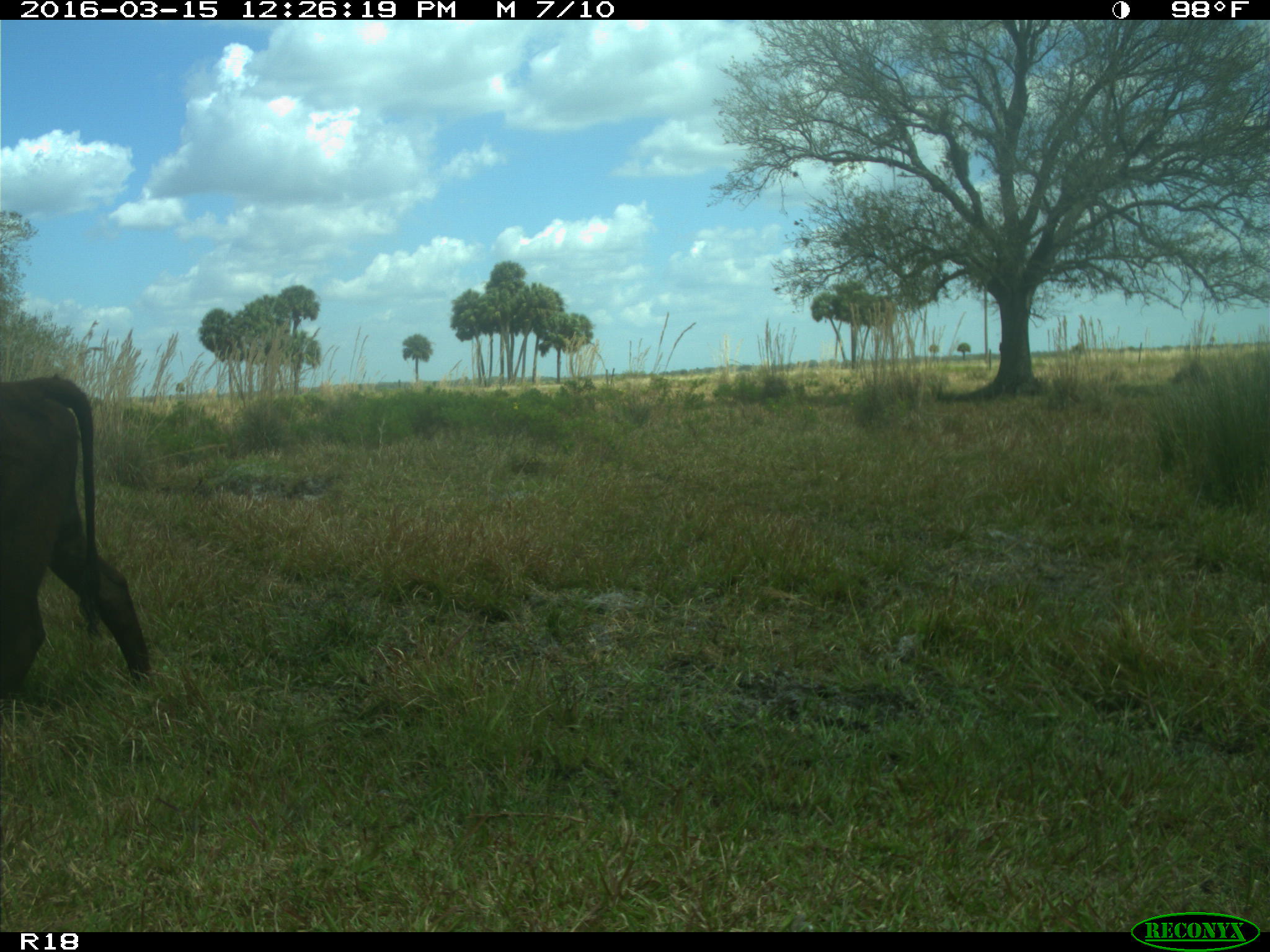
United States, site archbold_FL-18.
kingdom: Animalia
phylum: Chordata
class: Mammalia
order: Artiodactyla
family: Bovidae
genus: Bos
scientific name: Bos taurus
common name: domestic cow